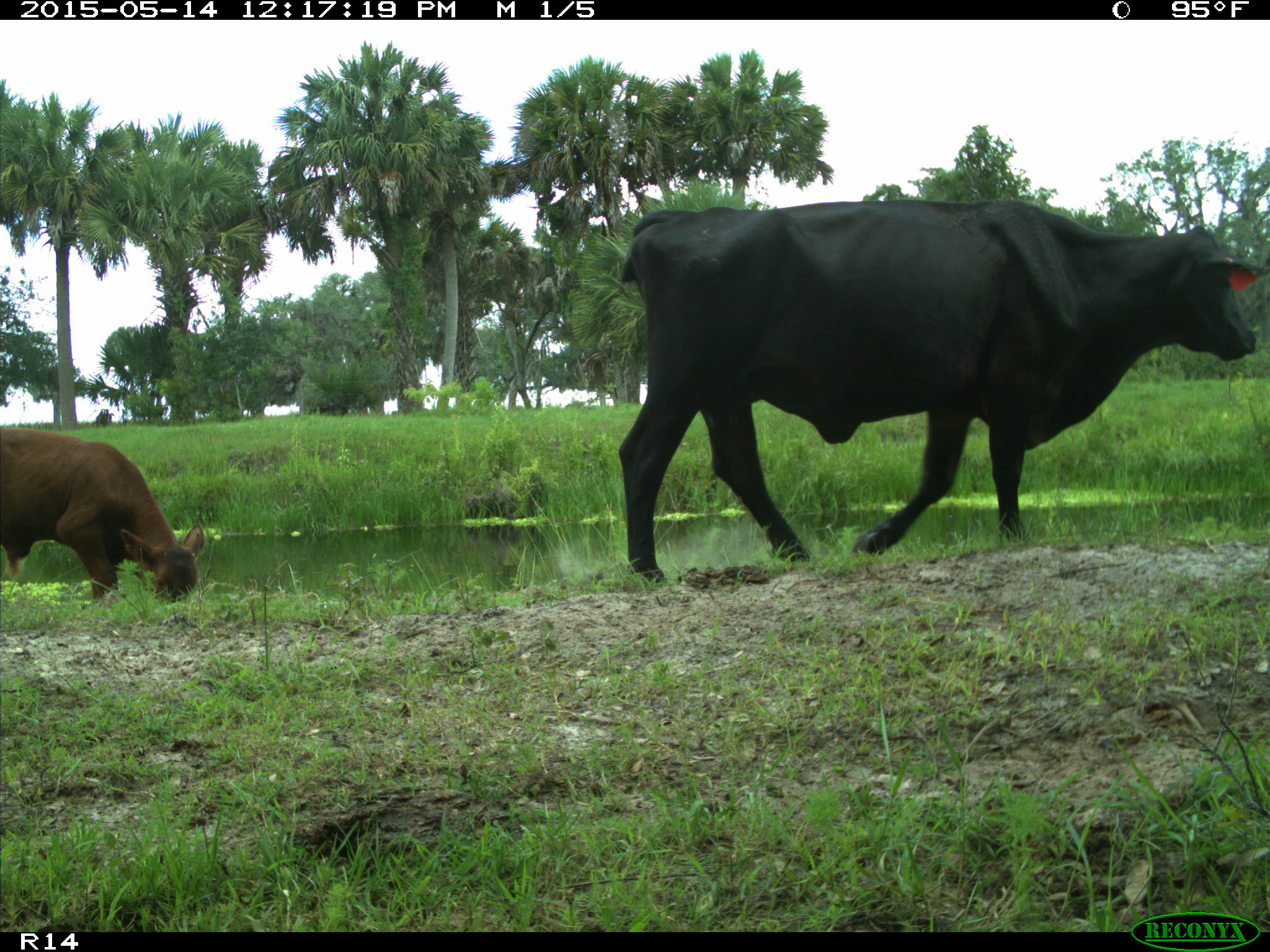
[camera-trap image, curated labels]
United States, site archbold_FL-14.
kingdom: Animalia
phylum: Chordata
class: Mammalia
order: Artiodactyla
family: Bovidae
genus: Bos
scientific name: Bos taurus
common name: domestic cow